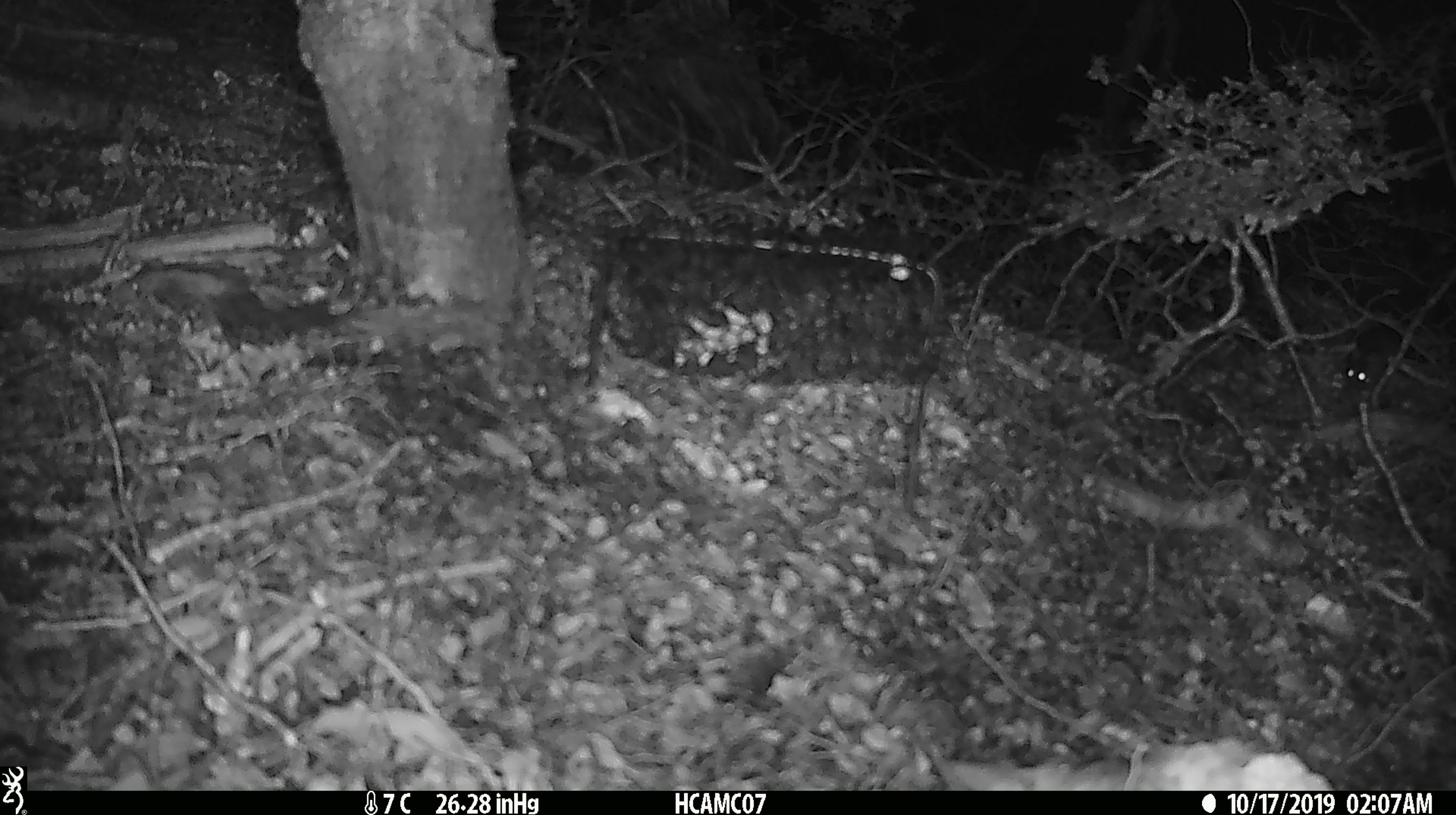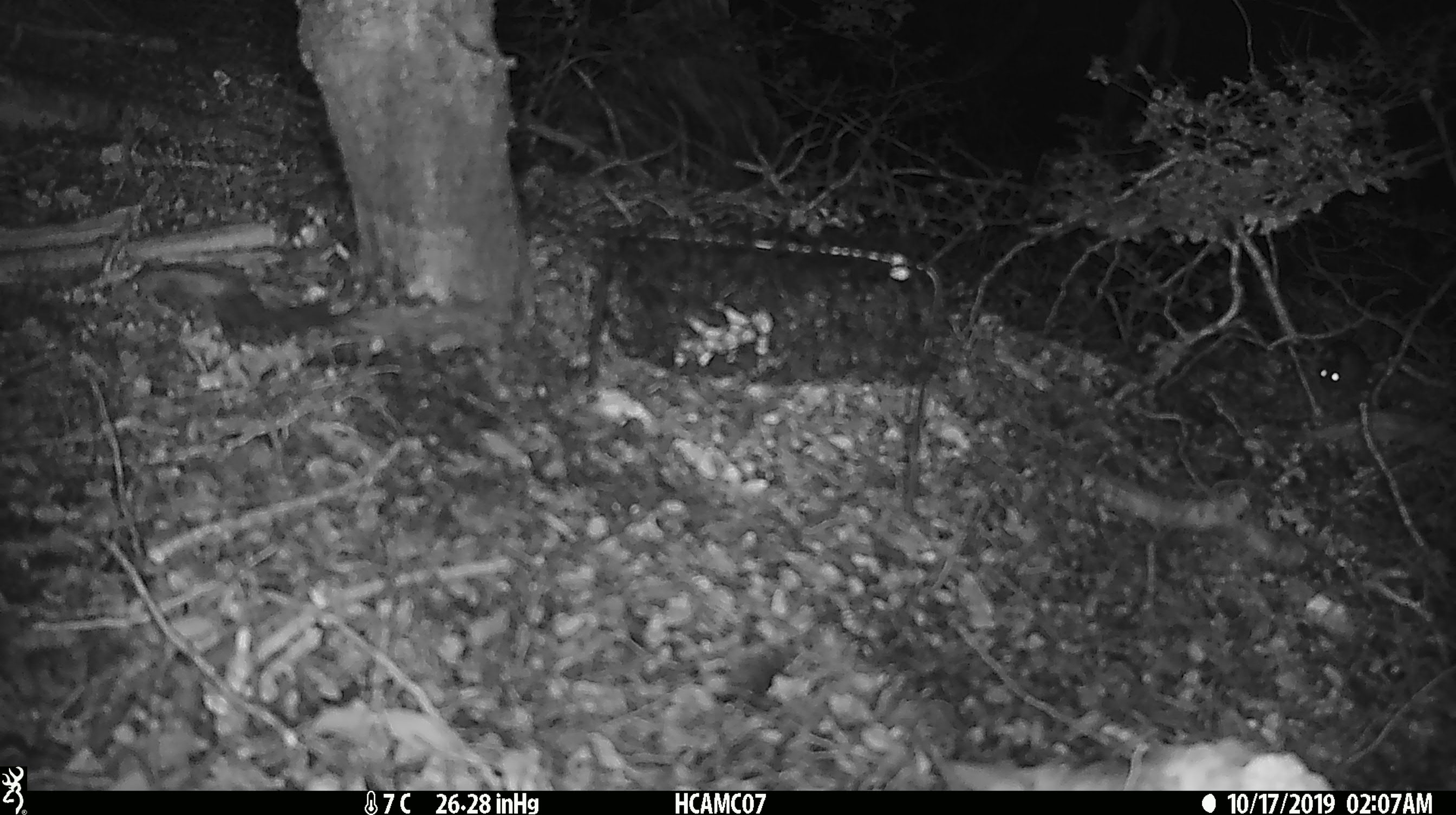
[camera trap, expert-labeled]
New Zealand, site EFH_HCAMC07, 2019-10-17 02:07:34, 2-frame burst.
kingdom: Animalia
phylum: Chordata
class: Mammalia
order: Rodentia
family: Muridae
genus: Mus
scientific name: Mus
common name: mouse